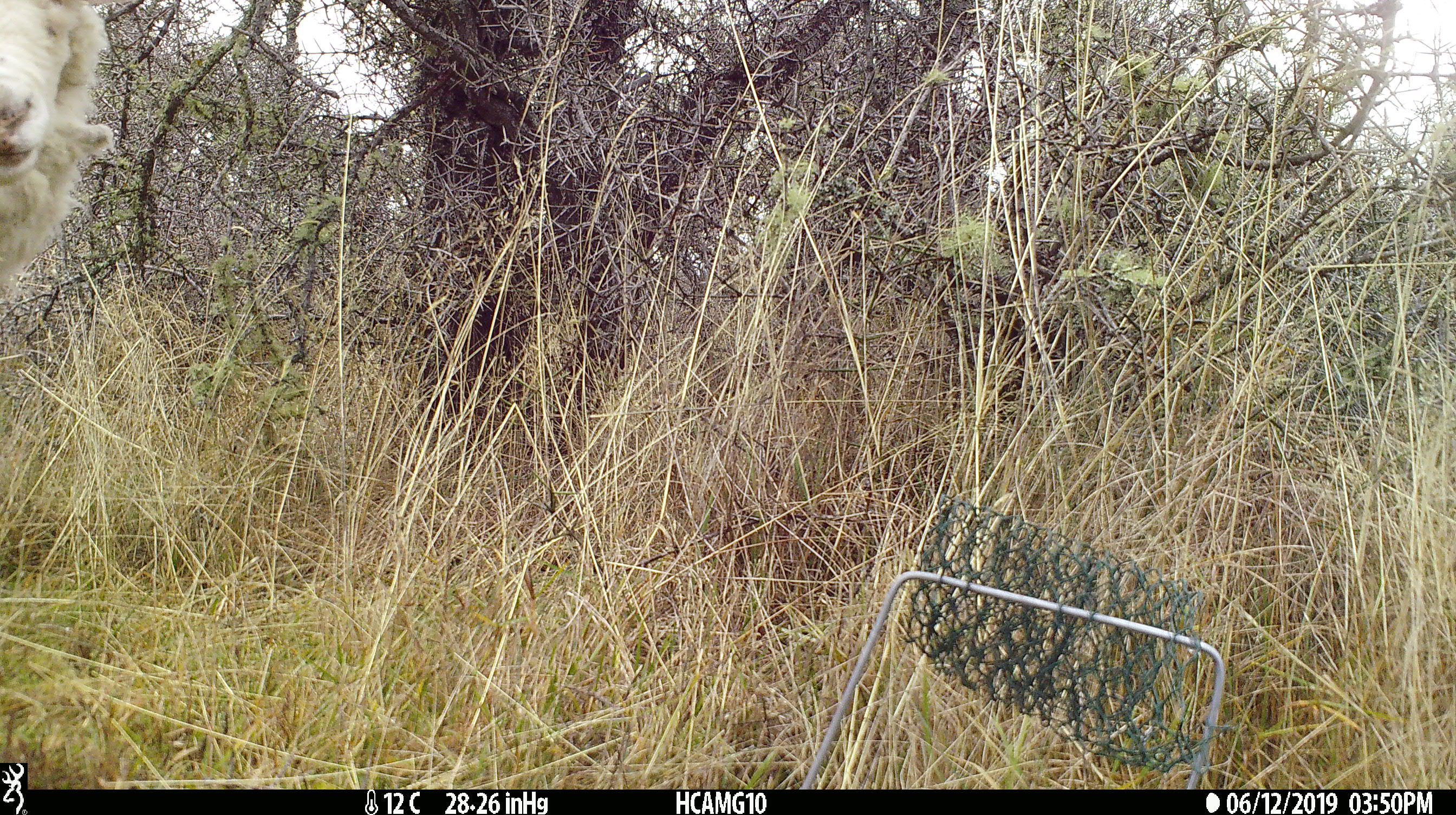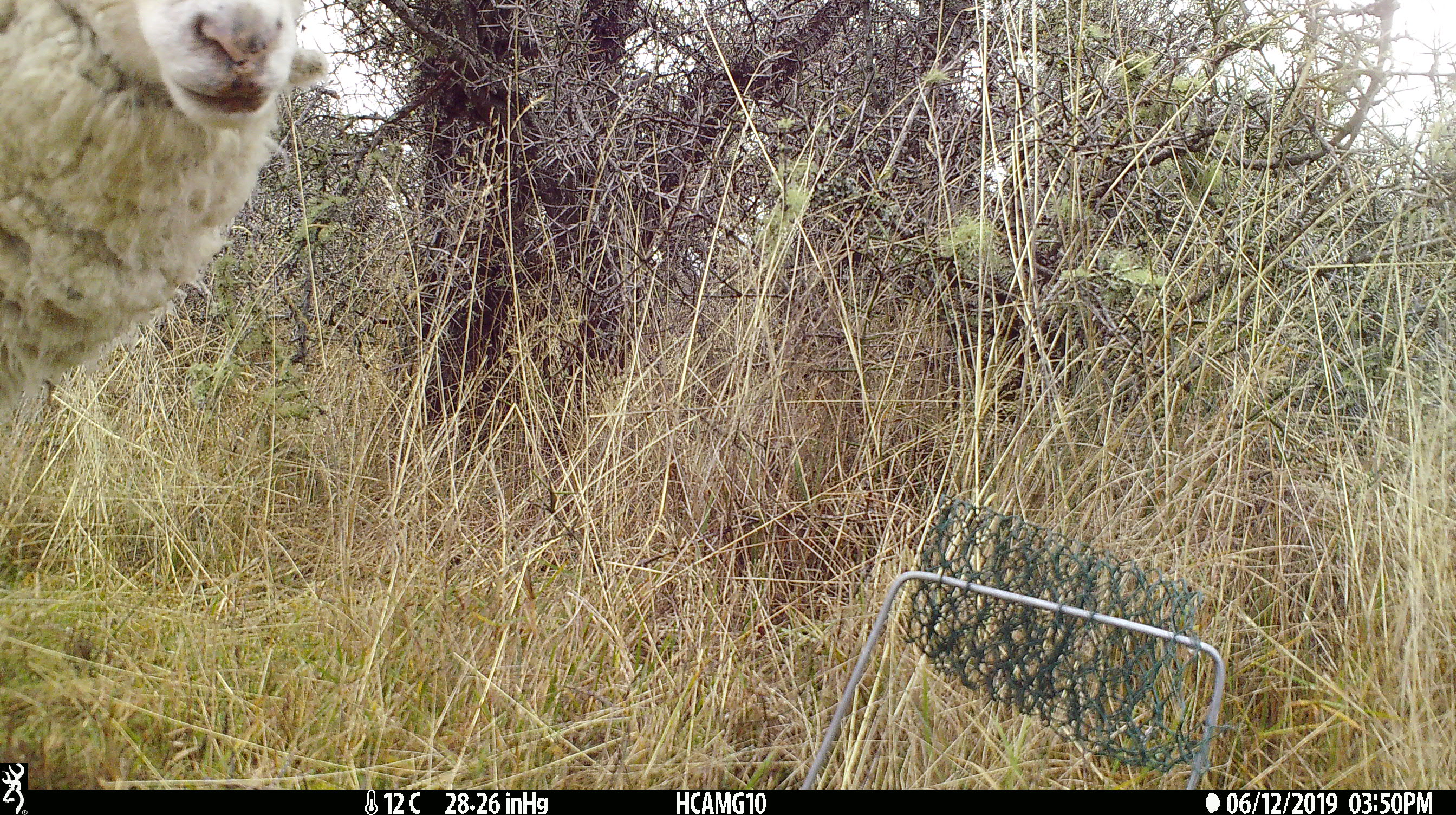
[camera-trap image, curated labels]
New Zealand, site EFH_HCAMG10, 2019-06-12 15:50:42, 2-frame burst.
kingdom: Animalia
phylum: Chordata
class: Mammalia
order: Artiodactyla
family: Bovidae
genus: Ovis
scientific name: Ovis aries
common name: domestic sheep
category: sheep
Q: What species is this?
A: Sheep (domestic sheep) (Ovis aries).